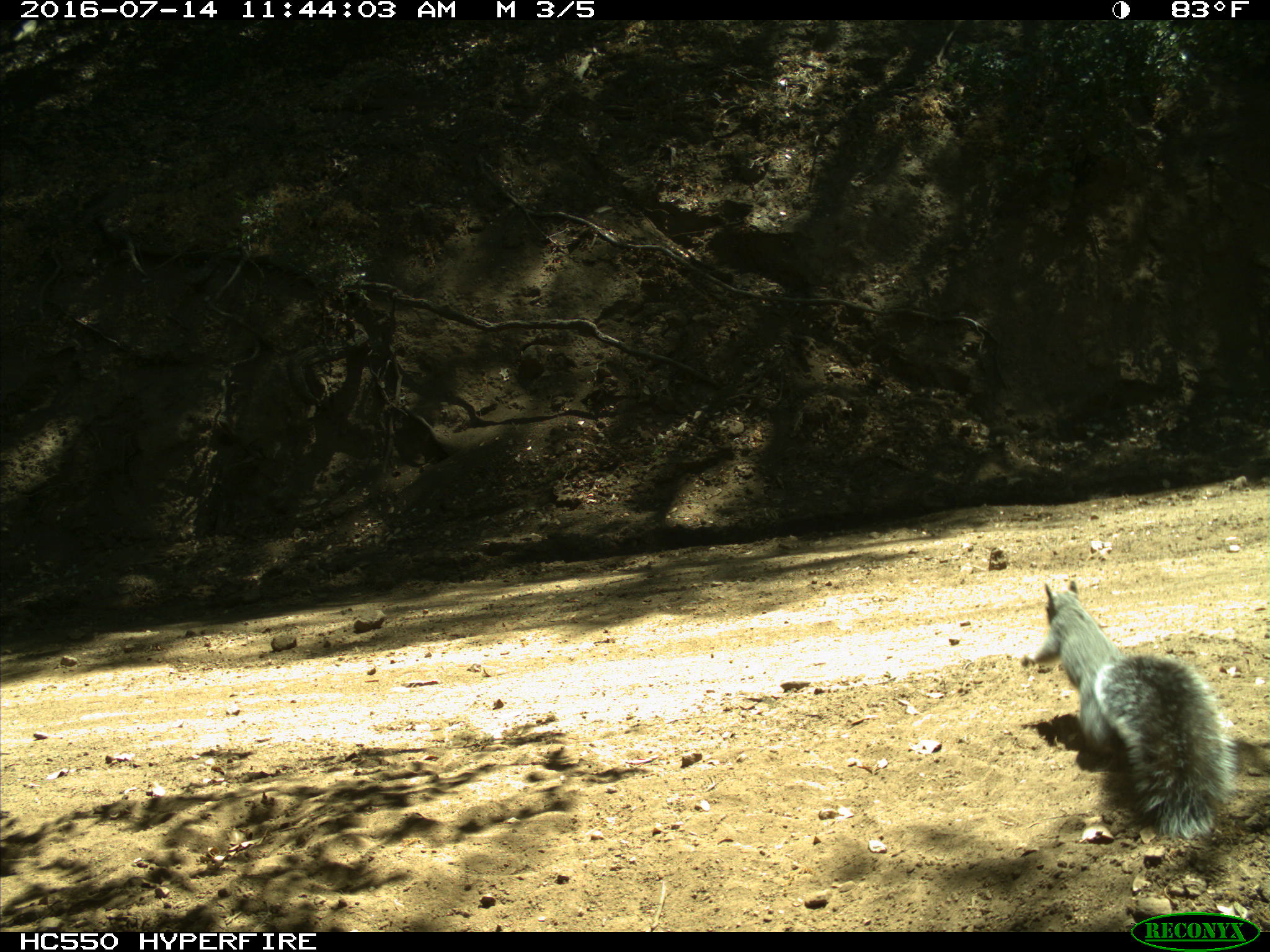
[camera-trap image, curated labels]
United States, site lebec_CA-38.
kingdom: Animalia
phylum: Chordata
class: Mammalia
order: Rodentia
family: Sciuridae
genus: Sciurus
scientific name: Sciurus carolinensis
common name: eastern gray squirrel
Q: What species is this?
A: Sciurus carolinensis (eastern gray squirrel).